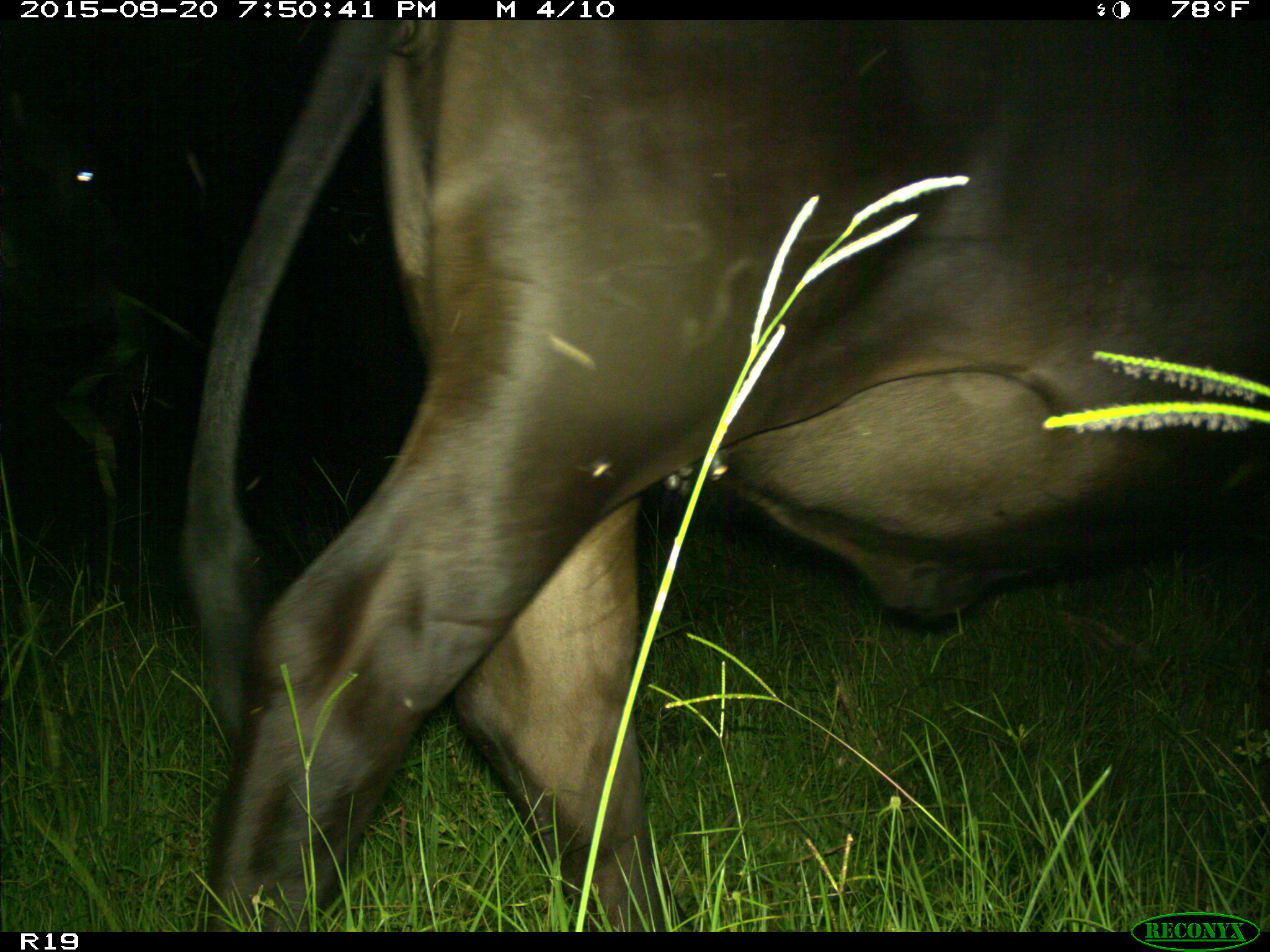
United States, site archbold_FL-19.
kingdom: Animalia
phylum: Chordata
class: Mammalia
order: Artiodactyla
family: Bovidae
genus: Bos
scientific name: Bos taurus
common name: domestic cow